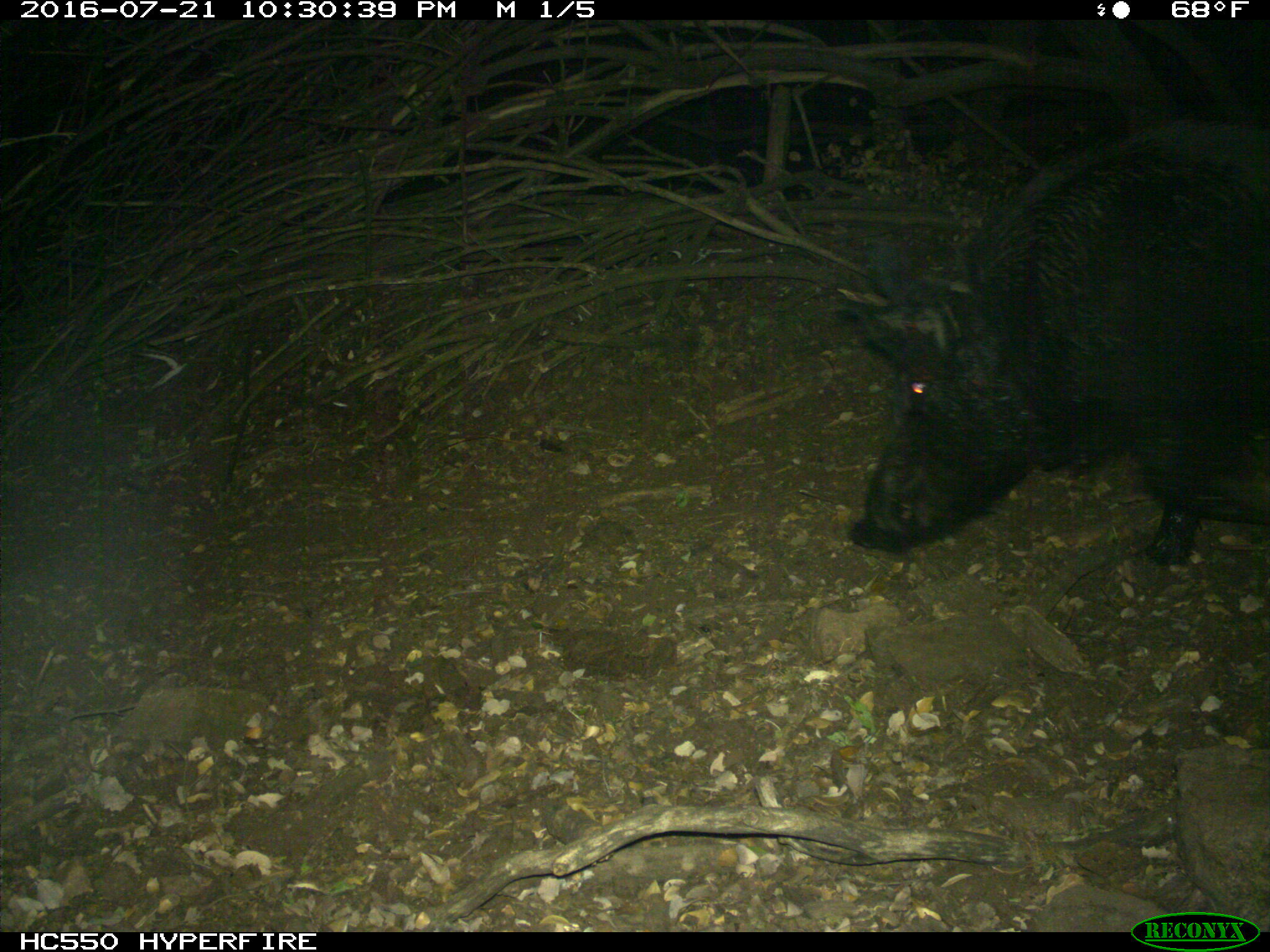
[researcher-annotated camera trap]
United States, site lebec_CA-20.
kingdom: Animalia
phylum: Chordata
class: Mammalia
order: Artiodactyla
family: Suidae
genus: Sus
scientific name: Sus scrofa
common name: wild boar